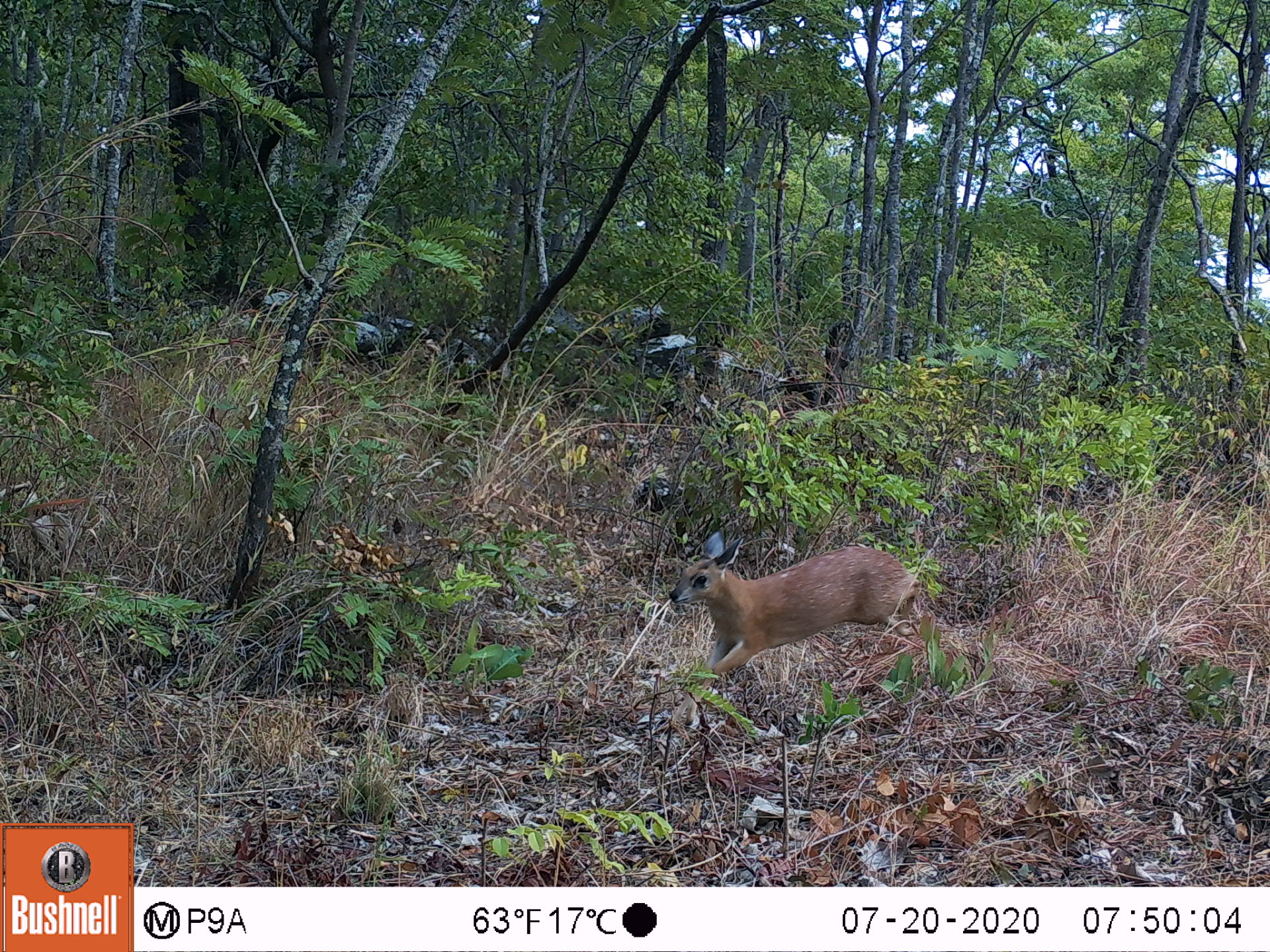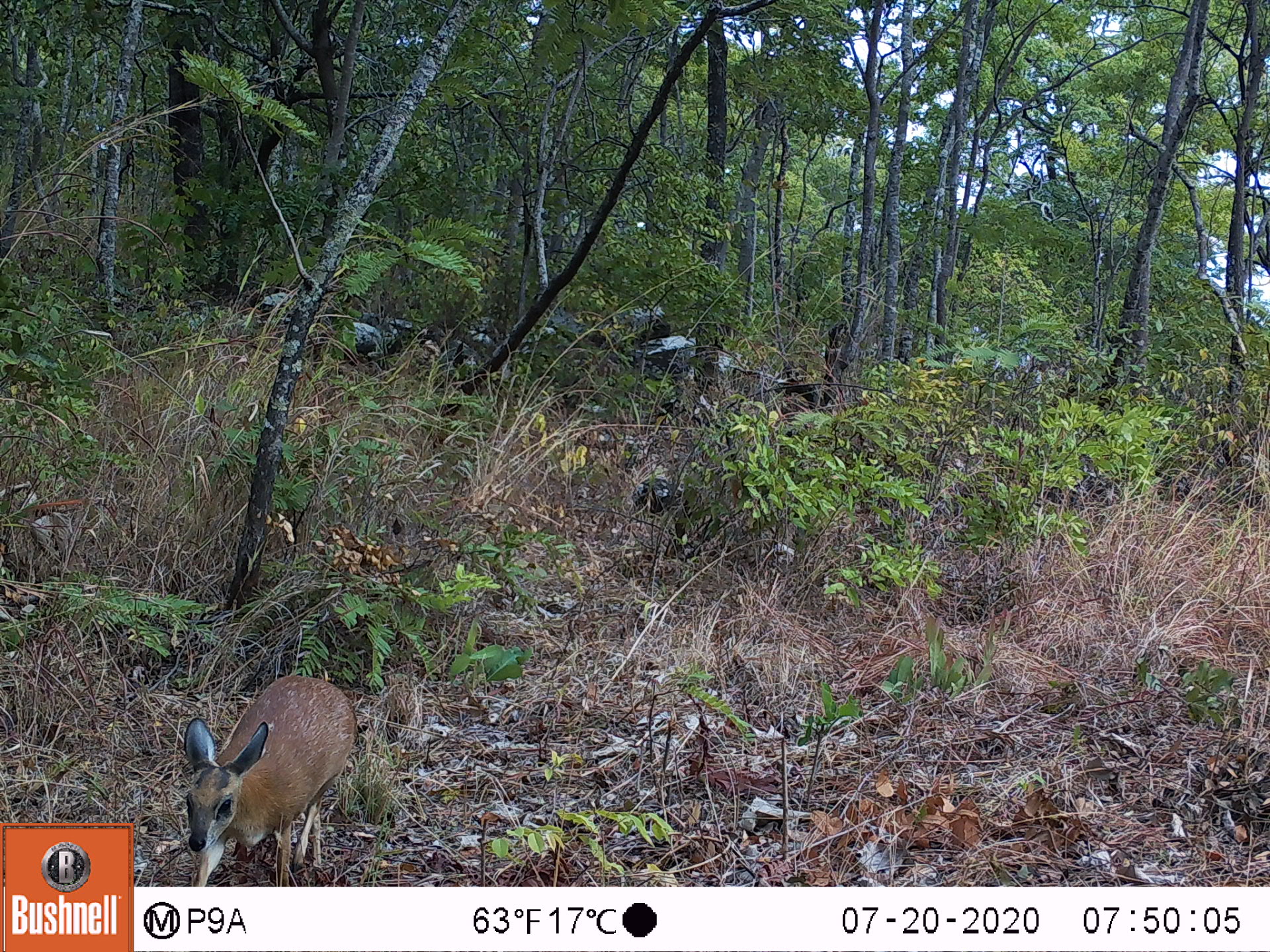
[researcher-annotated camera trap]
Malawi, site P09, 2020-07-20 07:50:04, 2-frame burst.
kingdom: Animalia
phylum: Chordata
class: Mammalia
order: Artiodactyla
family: Bovidae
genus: Raphicerus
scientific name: Raphicerus sharpei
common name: sharpe's grysbok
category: sharpes grysbok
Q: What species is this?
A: Sharpes grysbok (sharpe's grysbok) (Raphicerus sharpei).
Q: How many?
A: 1.